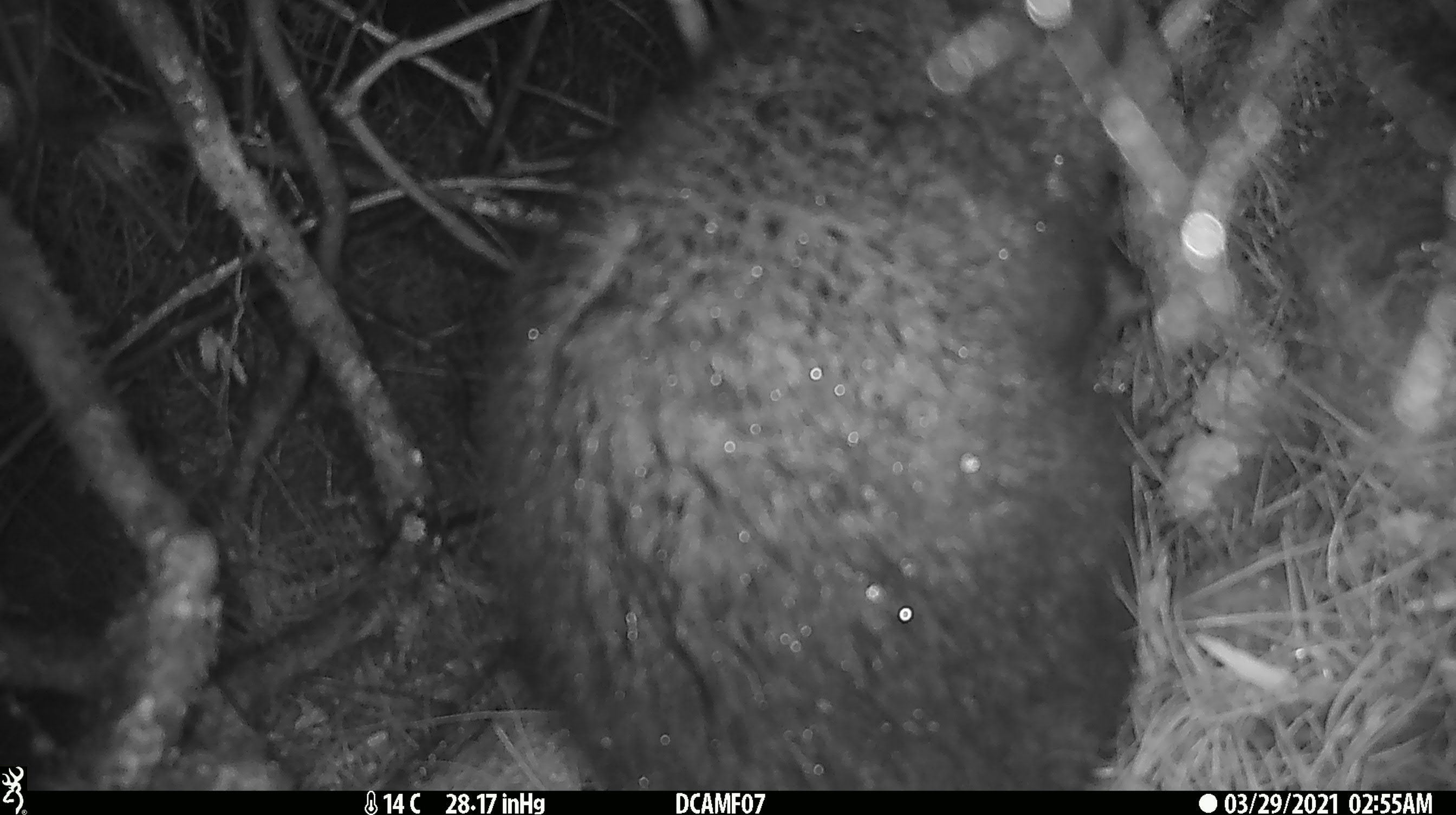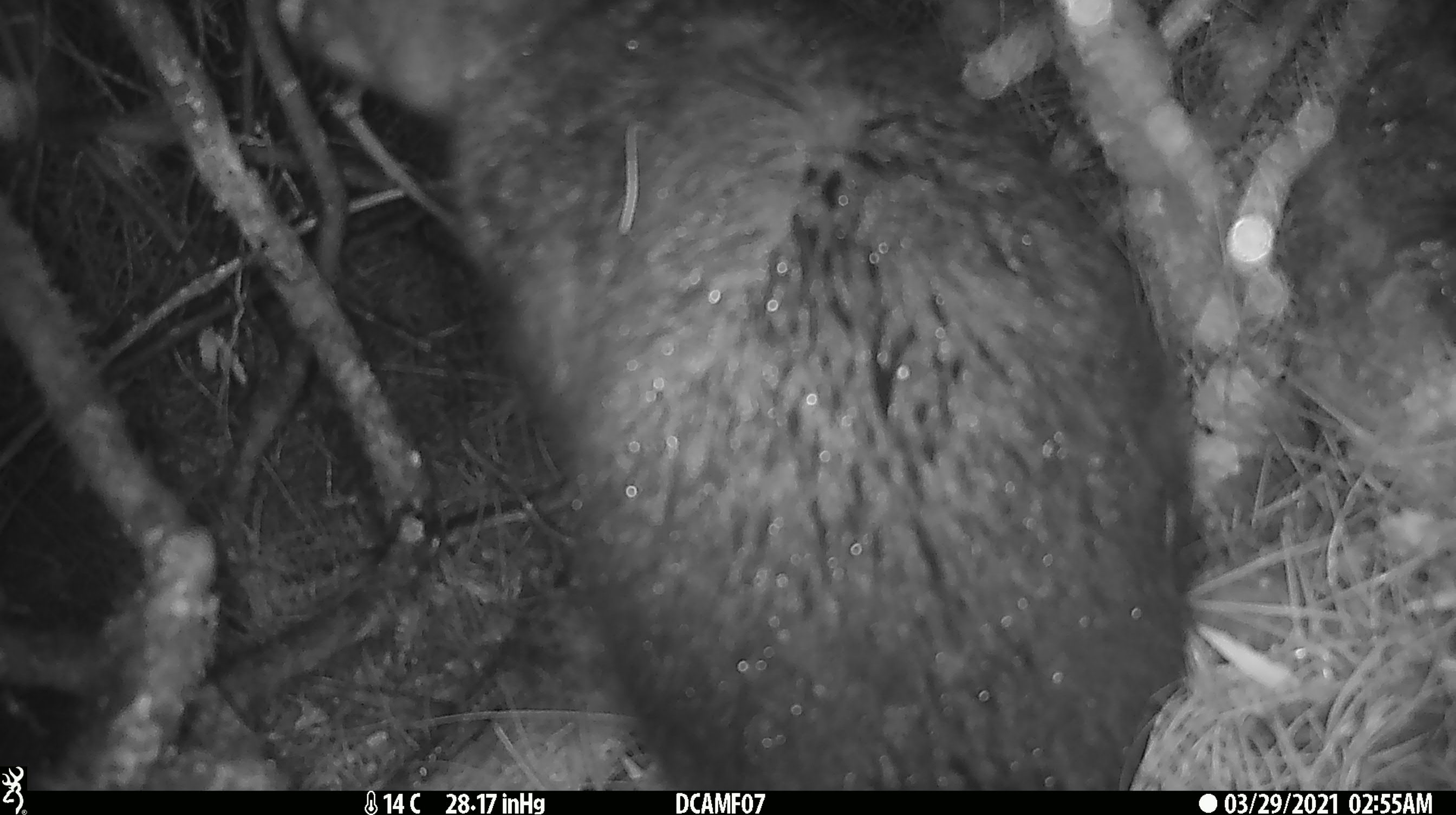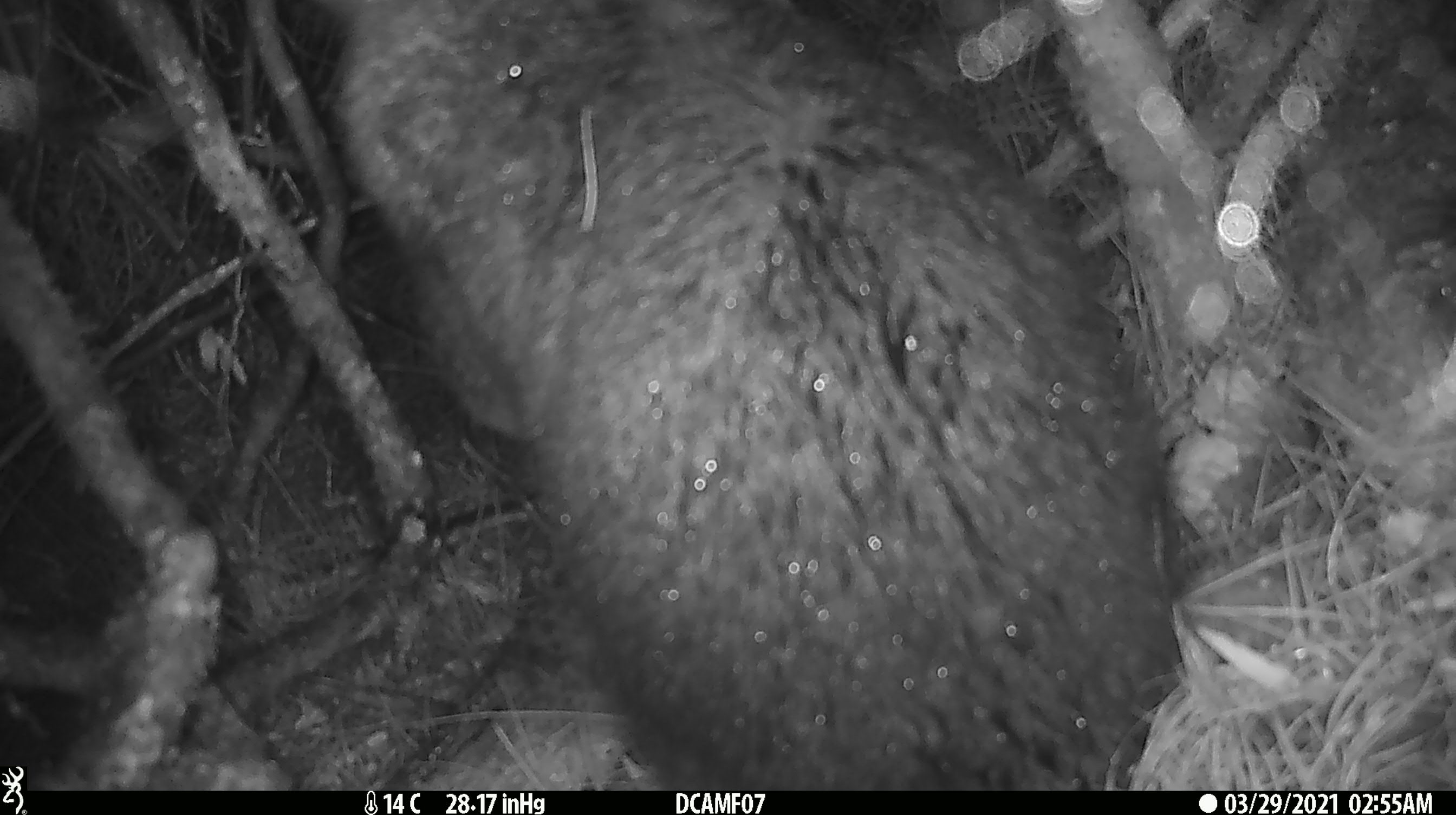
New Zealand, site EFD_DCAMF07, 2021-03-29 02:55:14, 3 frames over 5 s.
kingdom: Animalia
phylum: Chordata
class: Mammalia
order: Diprotodontia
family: Phalangeridae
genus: Trichosurus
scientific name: Trichosurus vulpecula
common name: common brushtail possum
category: possum